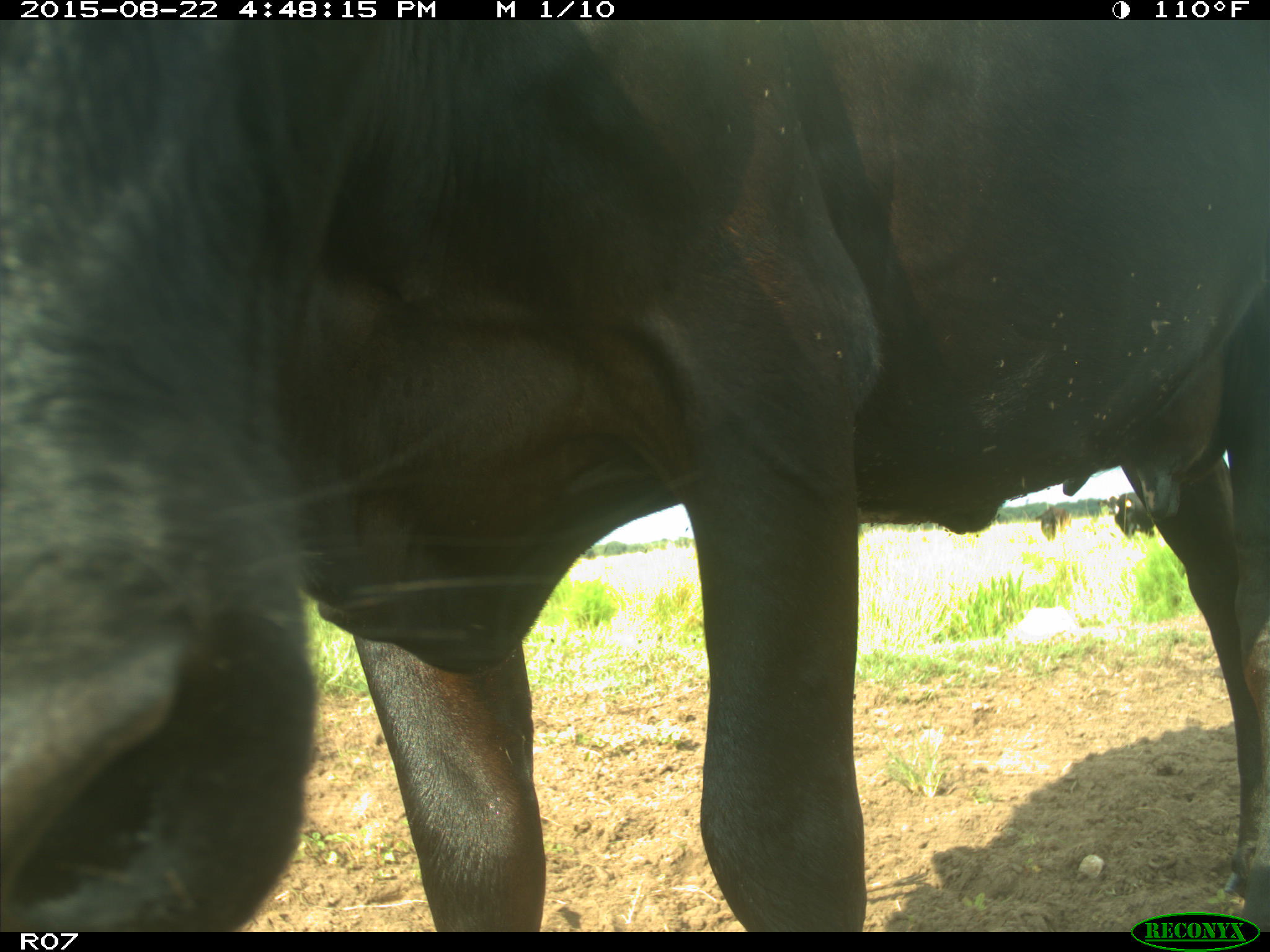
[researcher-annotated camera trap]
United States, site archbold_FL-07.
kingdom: Animalia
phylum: Chordata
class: Mammalia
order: Artiodactyla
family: Bovidae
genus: Bos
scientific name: Bos taurus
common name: domestic cow